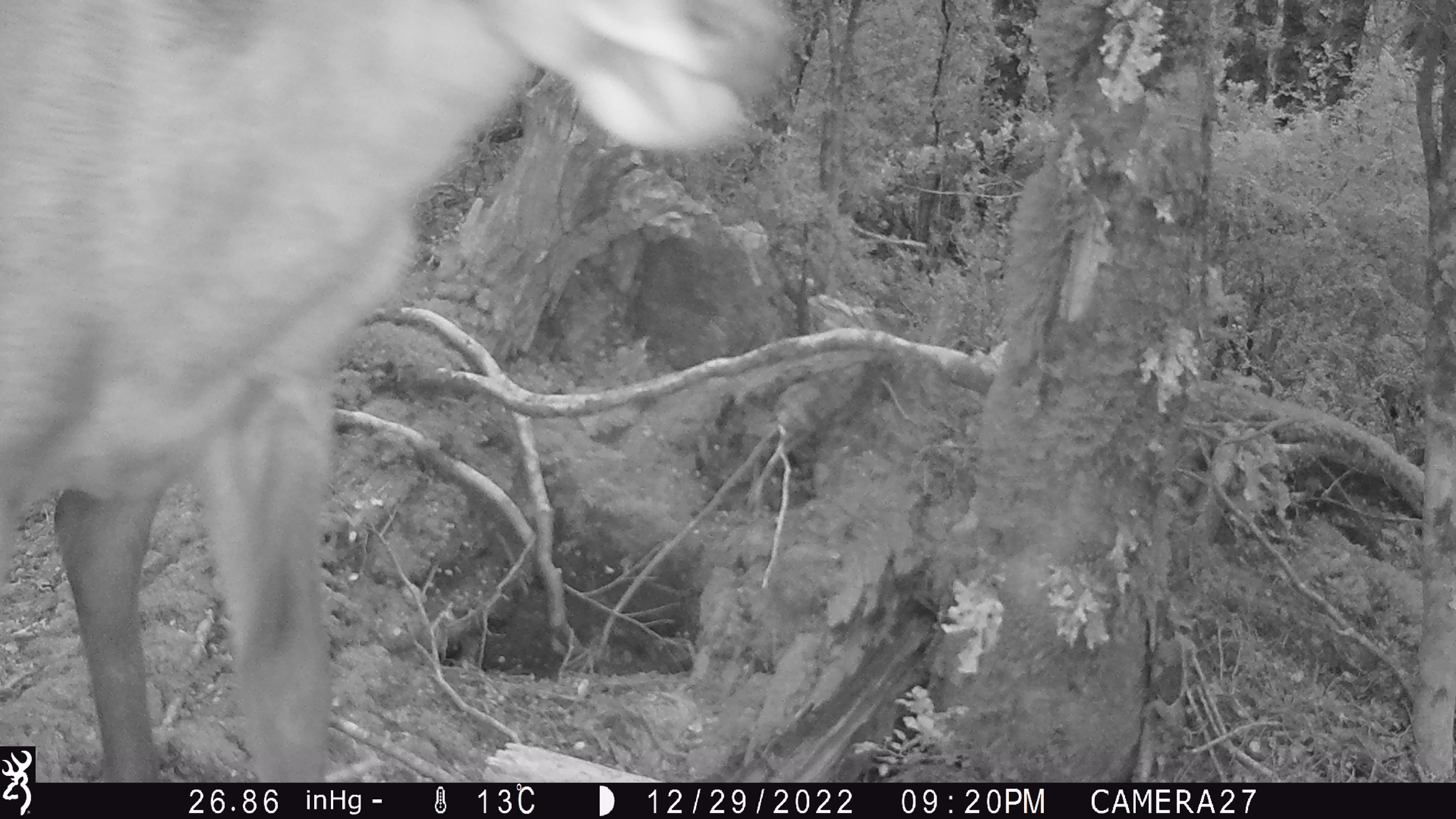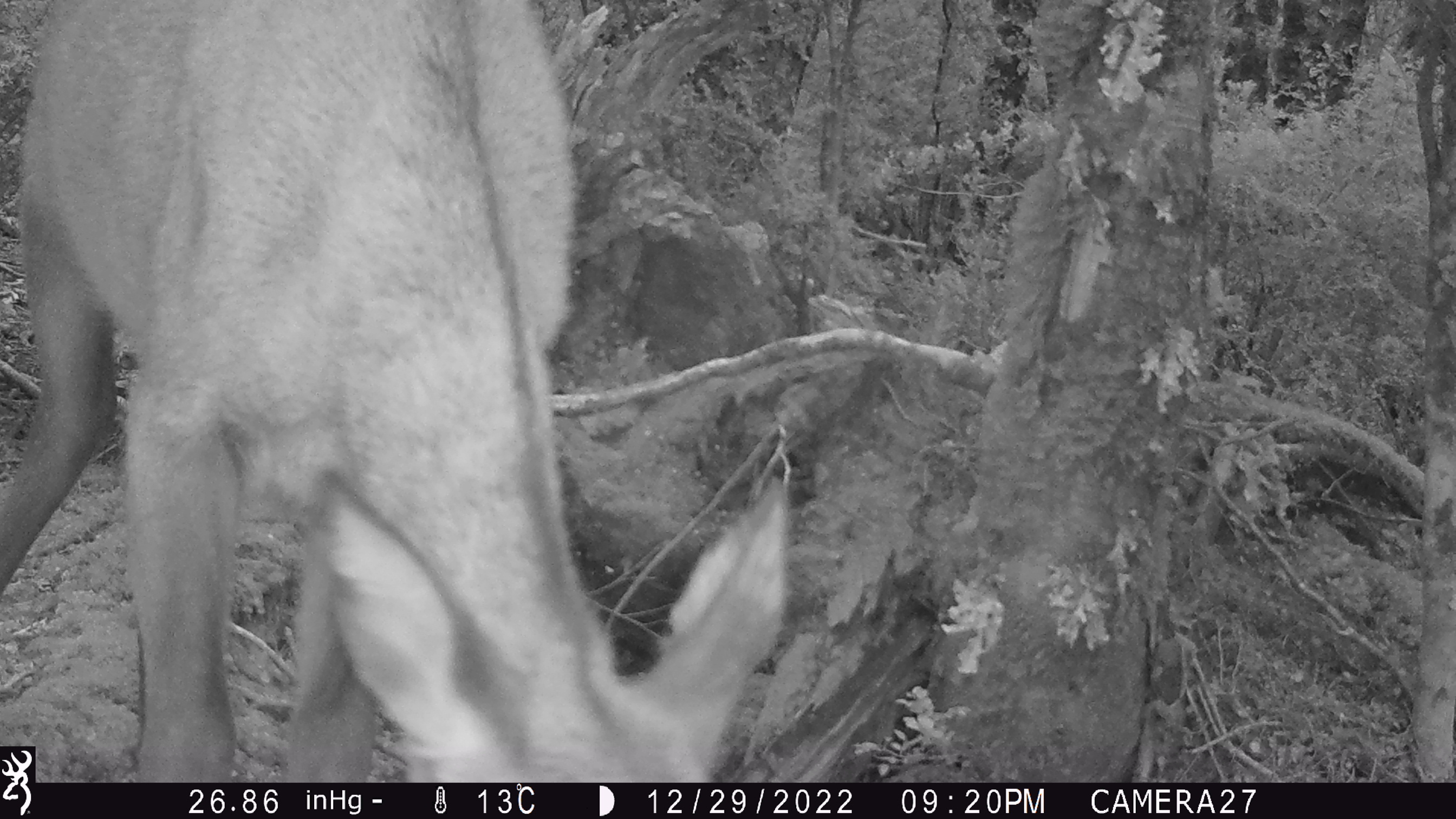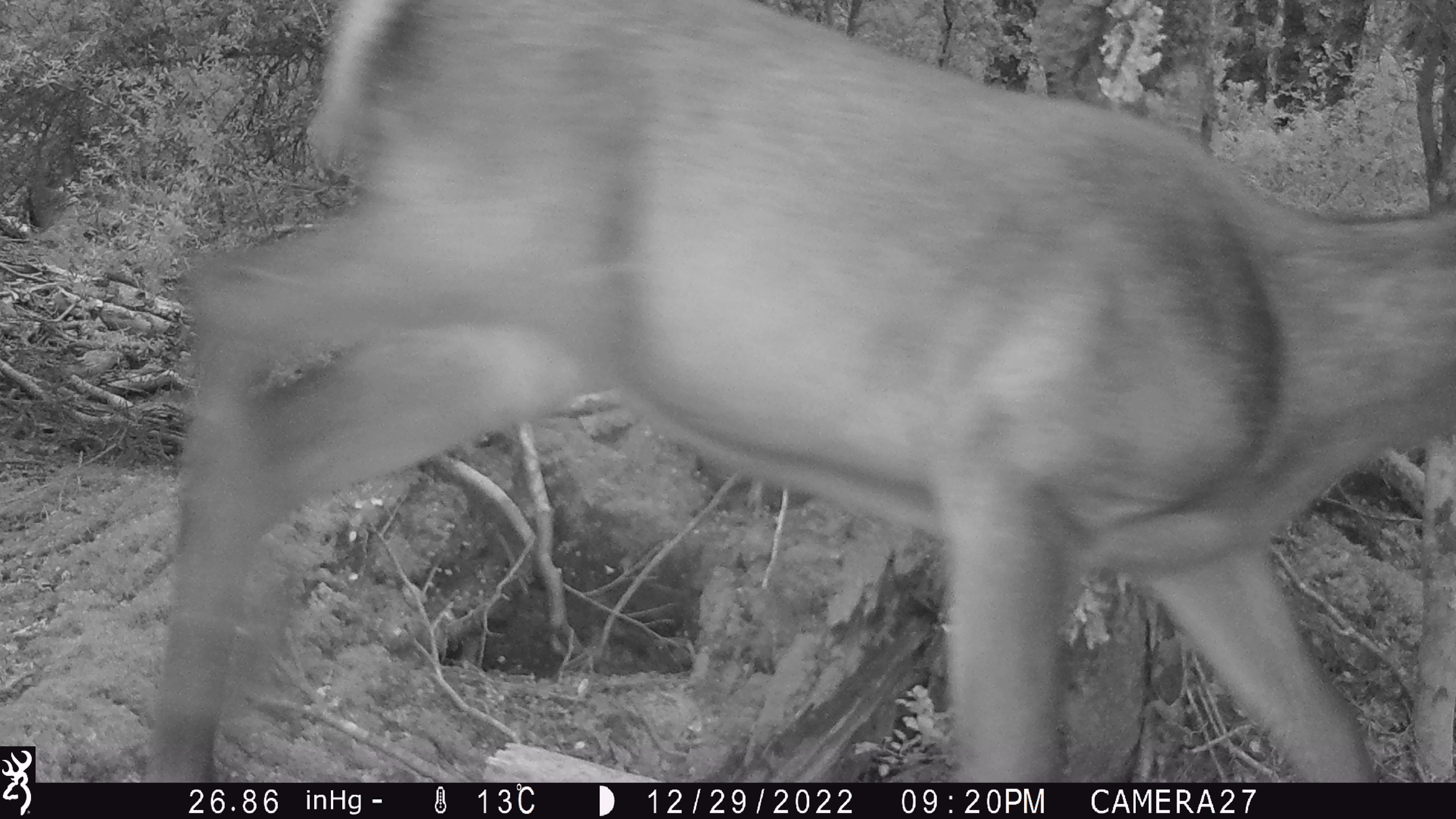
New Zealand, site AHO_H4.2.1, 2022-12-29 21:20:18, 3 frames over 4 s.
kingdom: Animalia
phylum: Chordata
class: Mammalia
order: Artiodactyla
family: Cervidae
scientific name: Cervidae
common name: deer